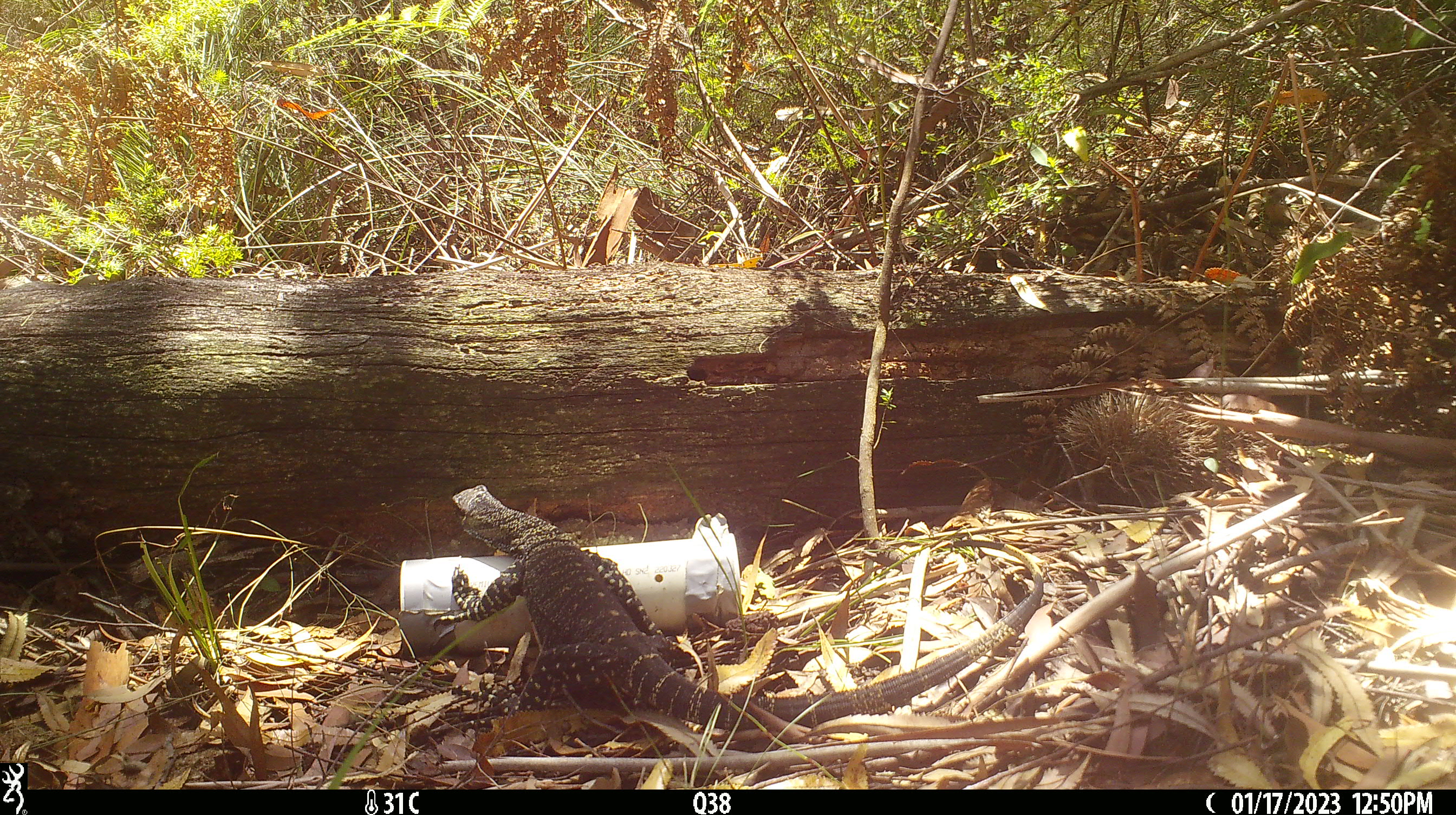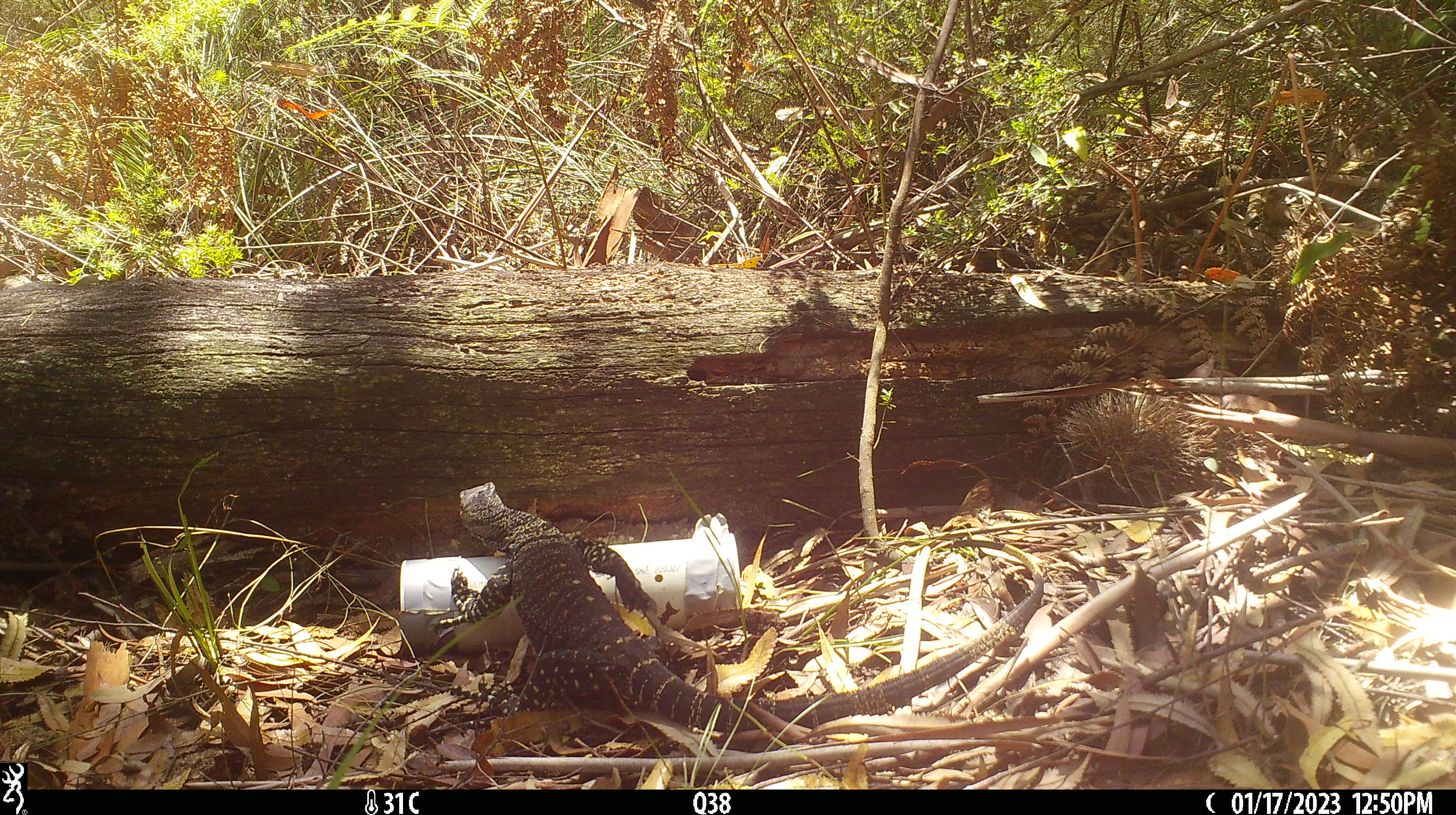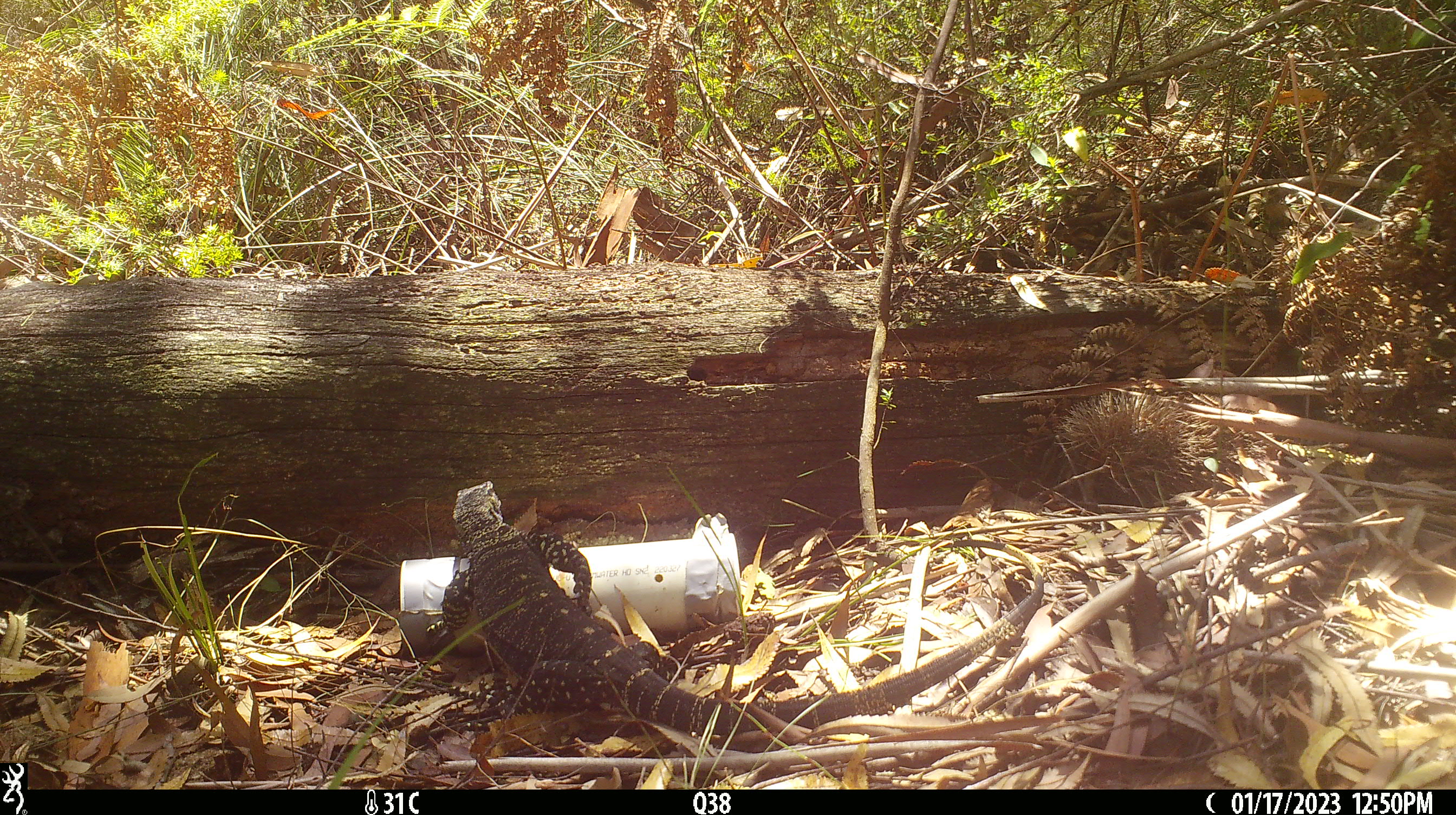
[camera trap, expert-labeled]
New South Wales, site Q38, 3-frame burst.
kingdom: Animalia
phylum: Chordata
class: Reptilia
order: Squamata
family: Varanidae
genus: Varanus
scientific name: Varanus varius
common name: lace monitor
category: goanna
Goanna (lace monitor) (Varanus varius).